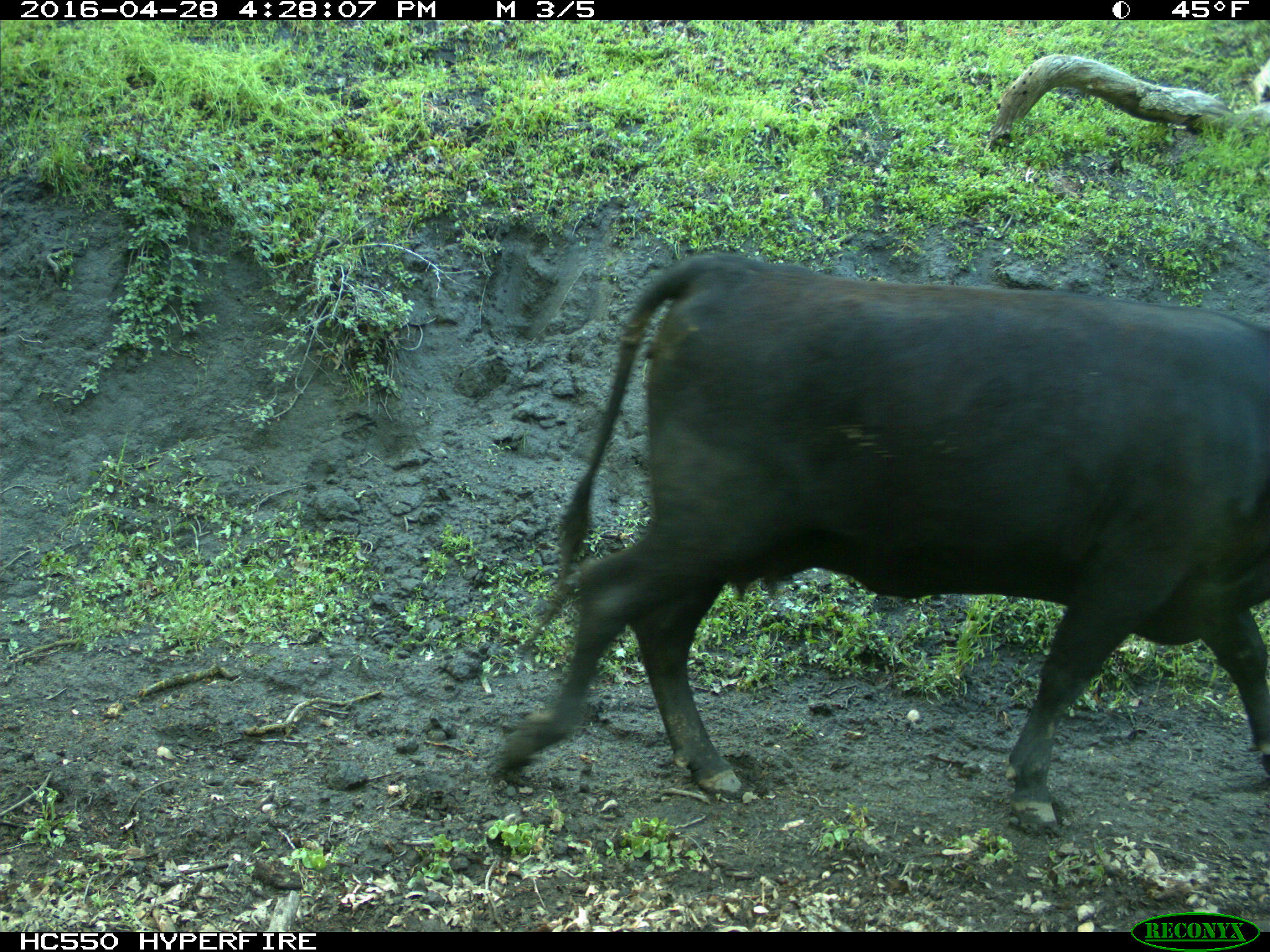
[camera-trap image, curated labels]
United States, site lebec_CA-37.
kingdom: Animalia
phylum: Chordata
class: Mammalia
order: Artiodactyla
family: Bovidae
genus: Bos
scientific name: Bos taurus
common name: domestic cow